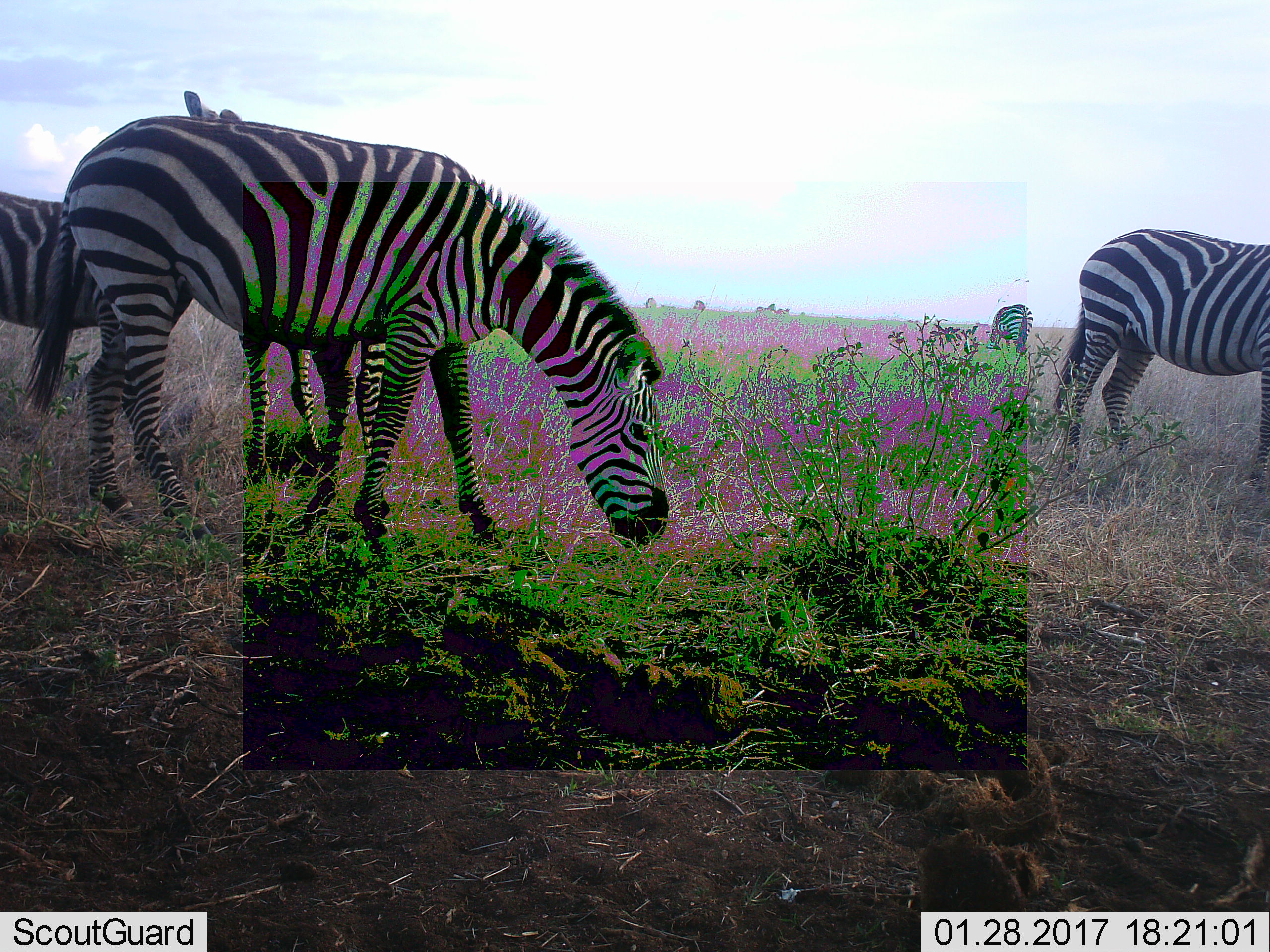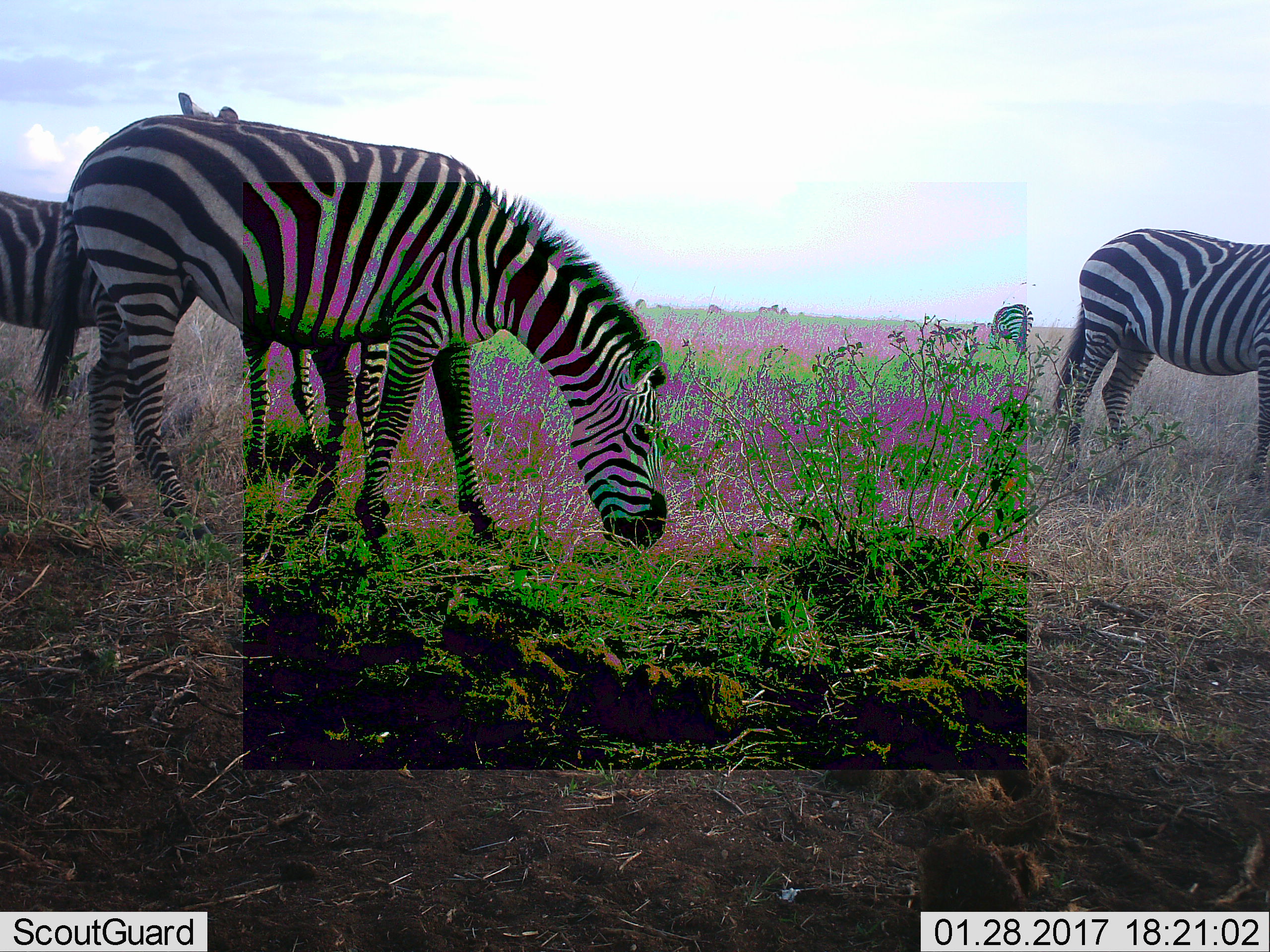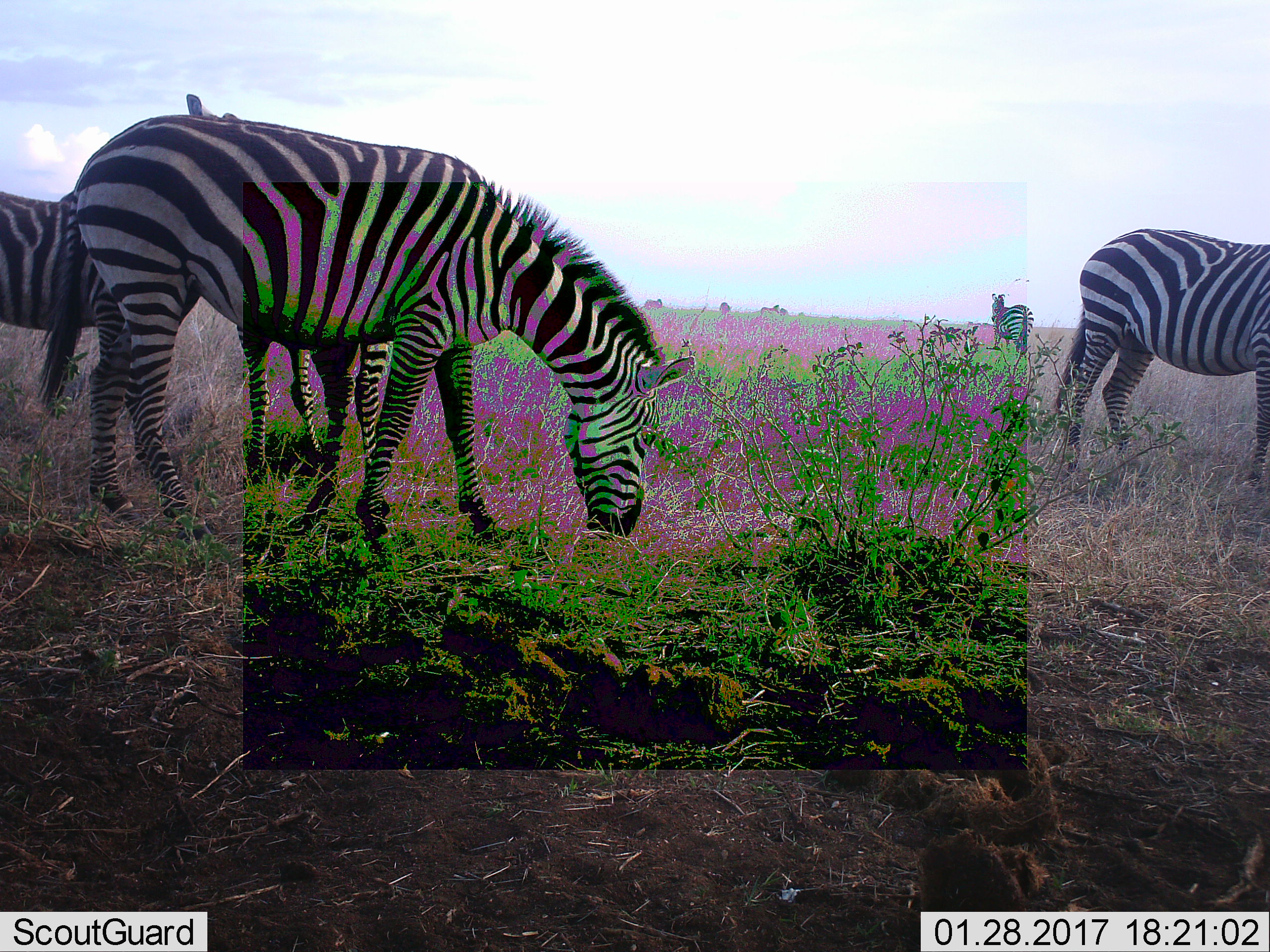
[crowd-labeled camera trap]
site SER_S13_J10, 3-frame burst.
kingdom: Animalia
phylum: Chordata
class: Mammalia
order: Perissodactyla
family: Equidae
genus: Equus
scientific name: Equus quagga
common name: plains zebra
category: zebraplains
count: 4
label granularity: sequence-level